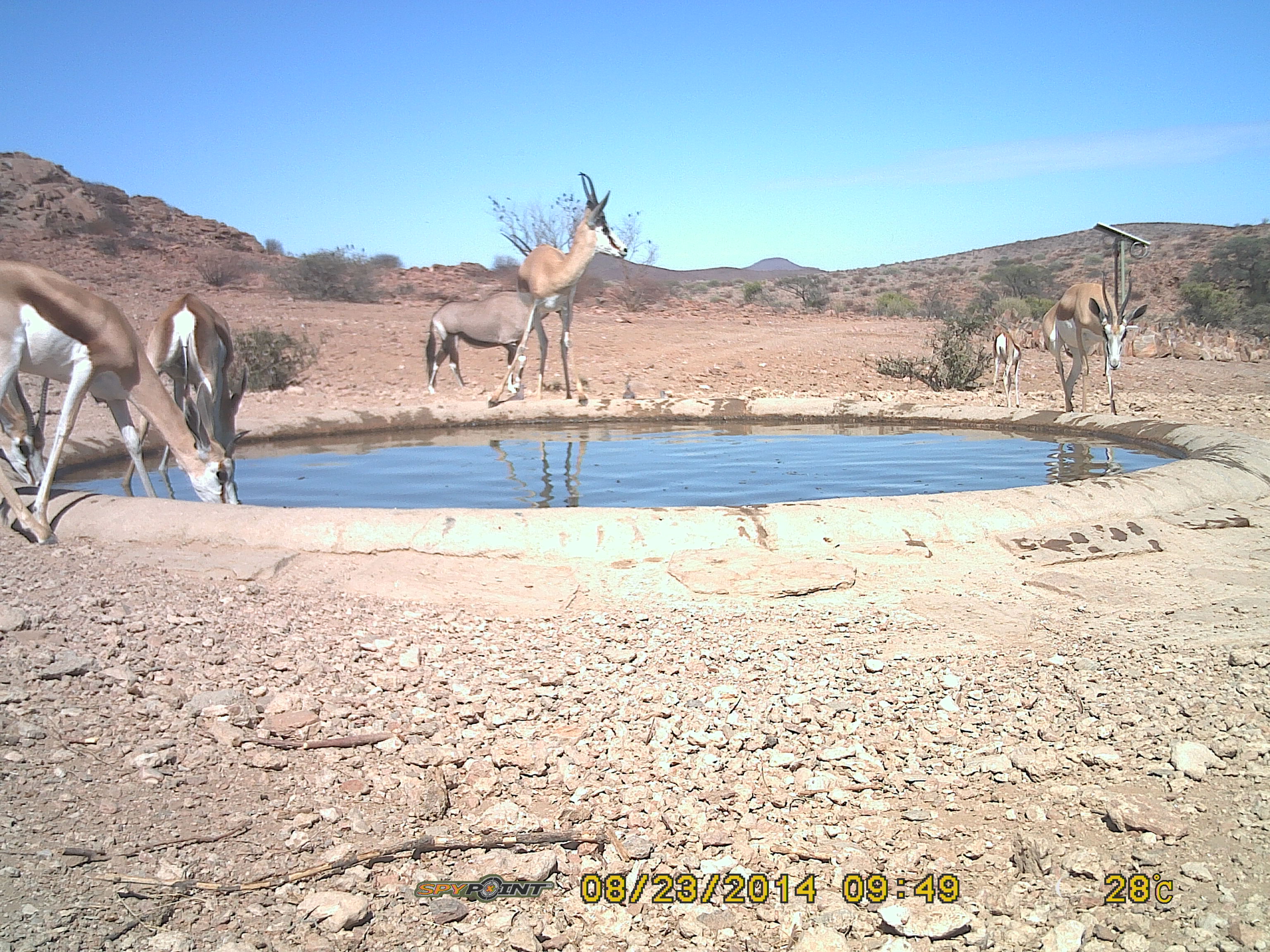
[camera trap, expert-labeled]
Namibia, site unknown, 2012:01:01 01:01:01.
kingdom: Animalia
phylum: Chordata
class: Mammalia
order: Artiodactyla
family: Bovidae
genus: Antidorcas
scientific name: Antidorcas marsupialis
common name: springbok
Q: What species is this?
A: Antidorcas marsupialis (springbok).